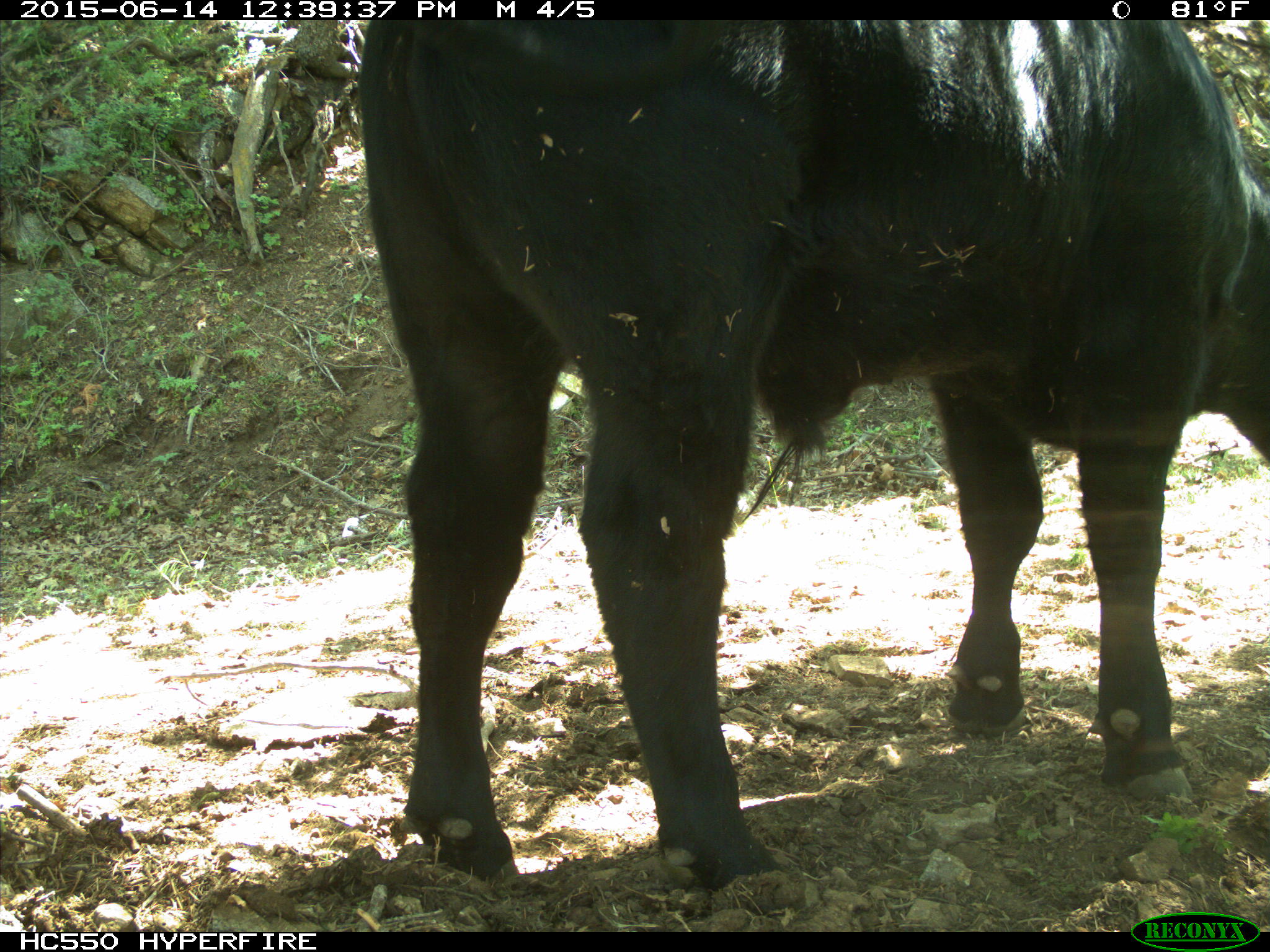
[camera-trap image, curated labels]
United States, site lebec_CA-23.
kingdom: Animalia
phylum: Chordata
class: Mammalia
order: Artiodactyla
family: Bovidae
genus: Bos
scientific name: Bos taurus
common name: domestic cow